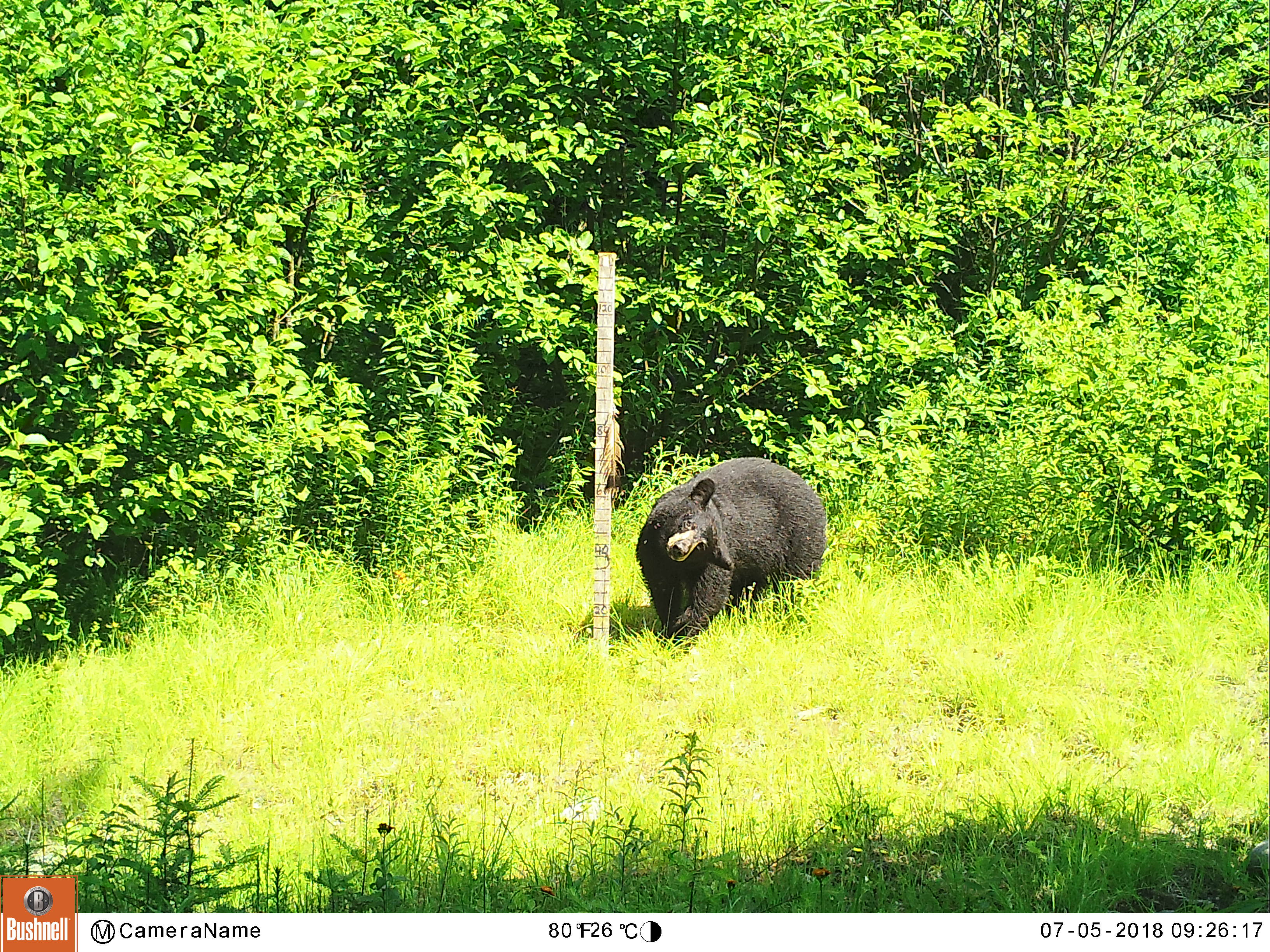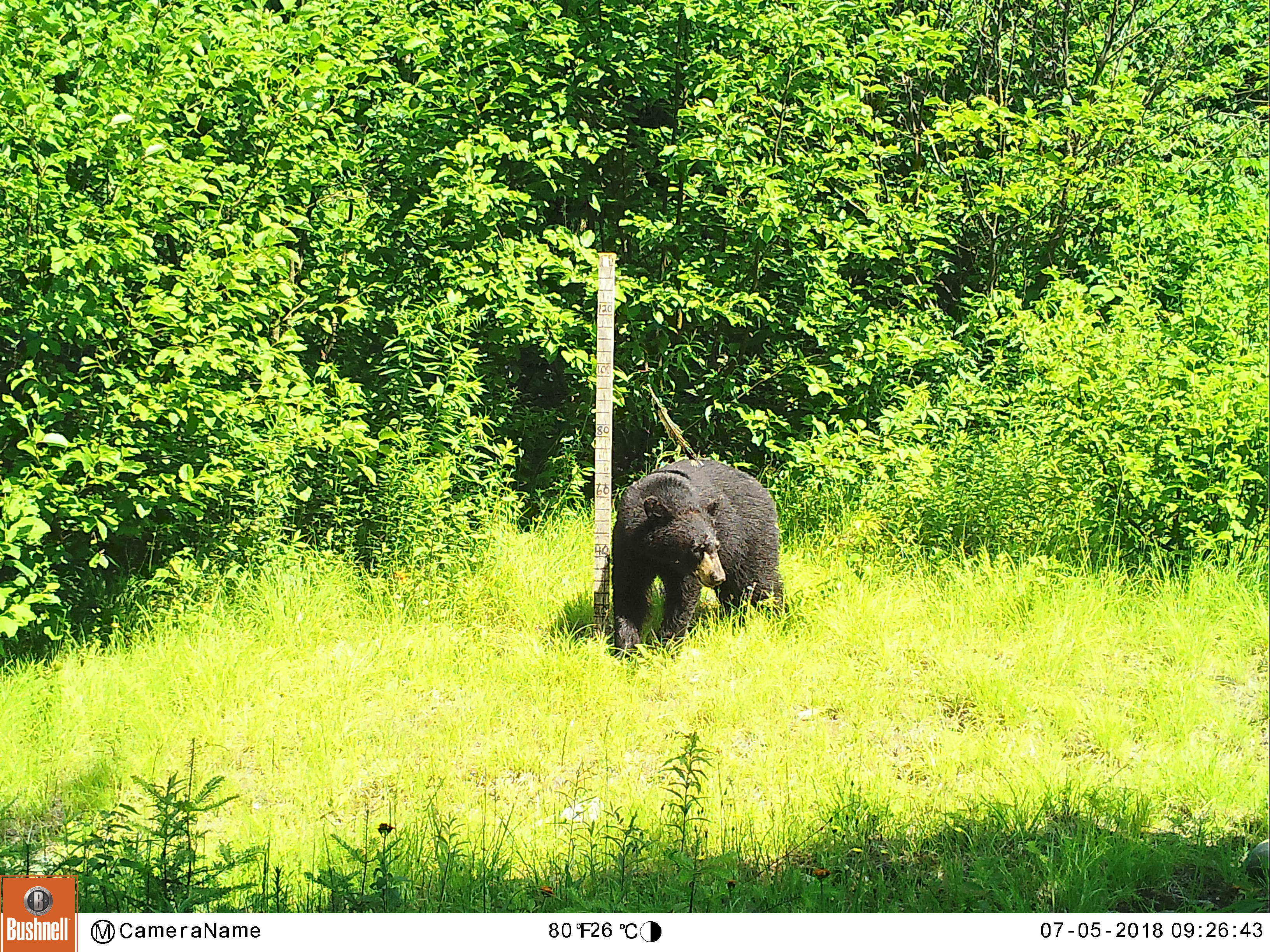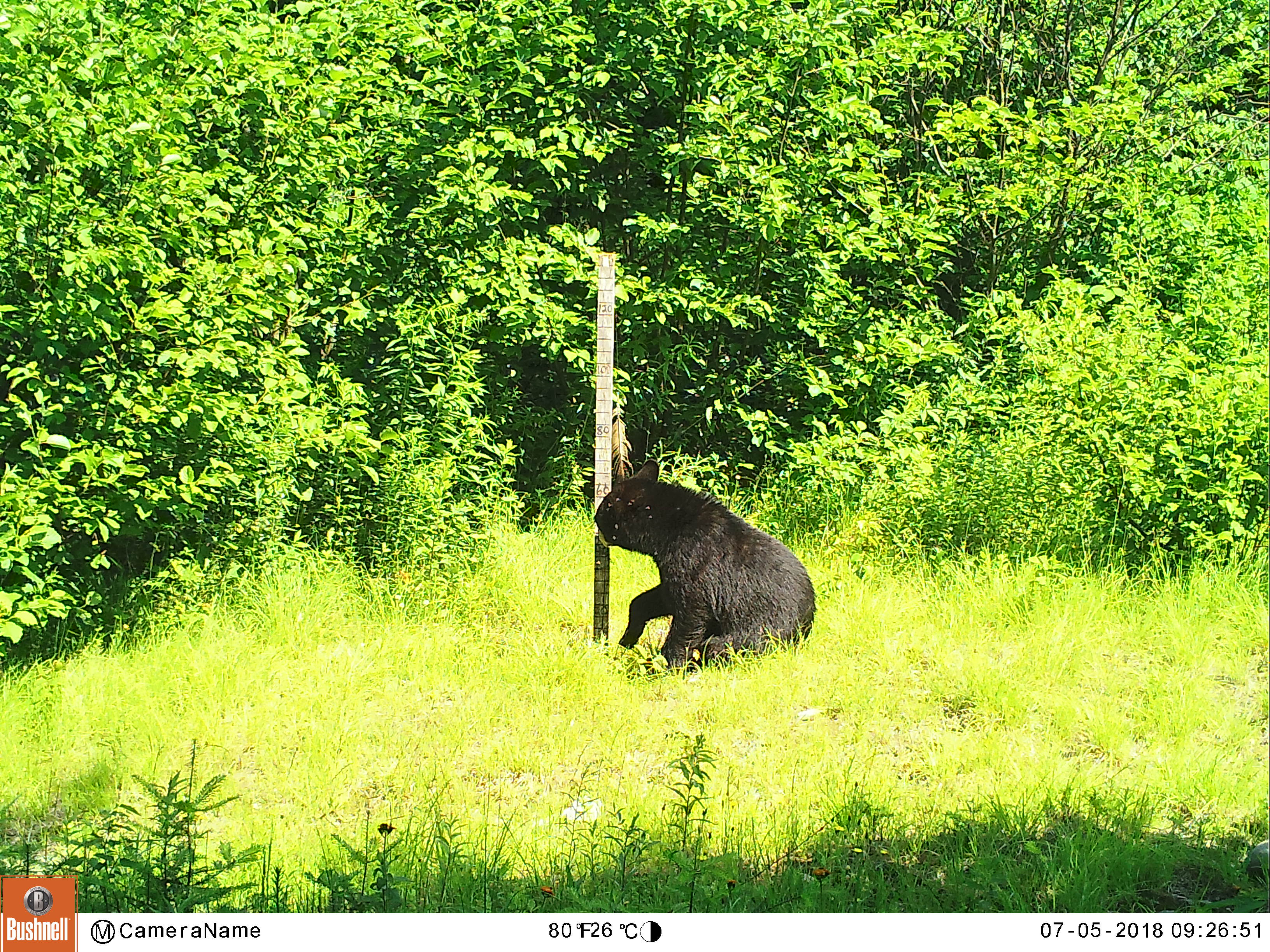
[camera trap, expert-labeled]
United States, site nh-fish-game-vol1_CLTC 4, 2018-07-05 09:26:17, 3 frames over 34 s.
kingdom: Animalia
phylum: Chordata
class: Mammalia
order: Carnivora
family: Ursidae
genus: Ursus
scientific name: Ursus americanus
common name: black bear